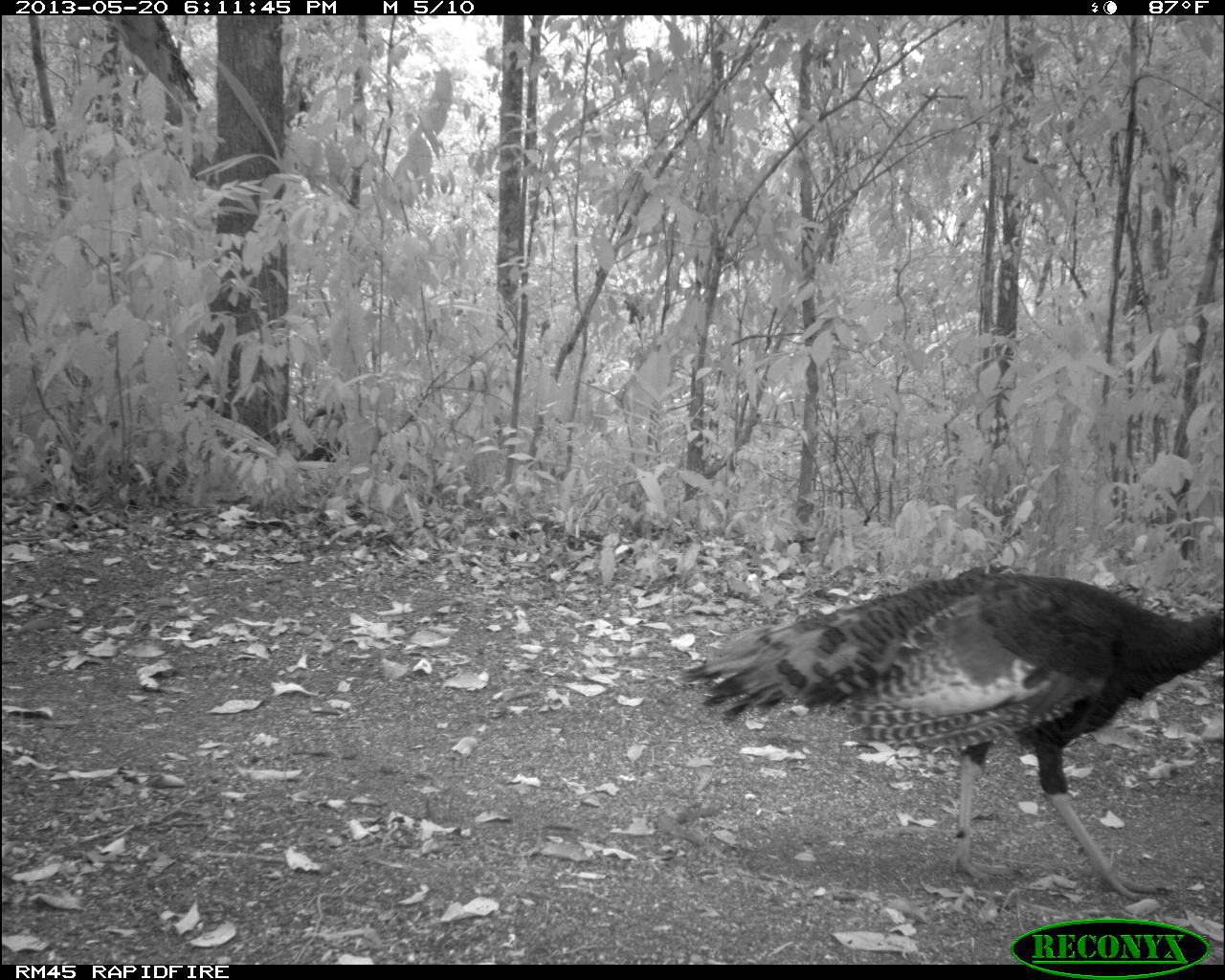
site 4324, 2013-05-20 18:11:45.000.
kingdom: Animalia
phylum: Chordata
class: Aves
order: Galliformes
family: Phasianidae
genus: Meleagris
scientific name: Meleagris ocellata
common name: ocellated turkey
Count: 1.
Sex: female.